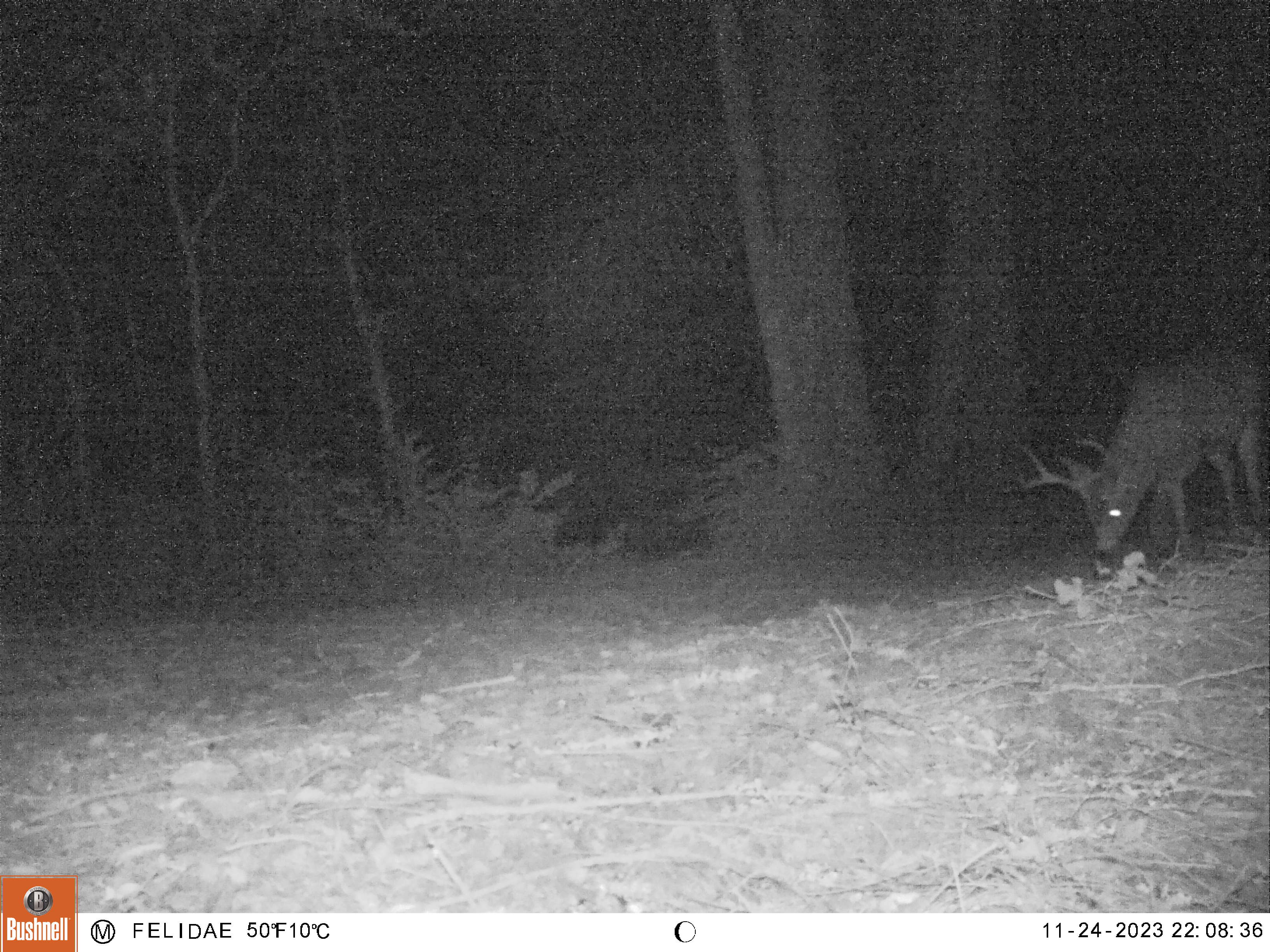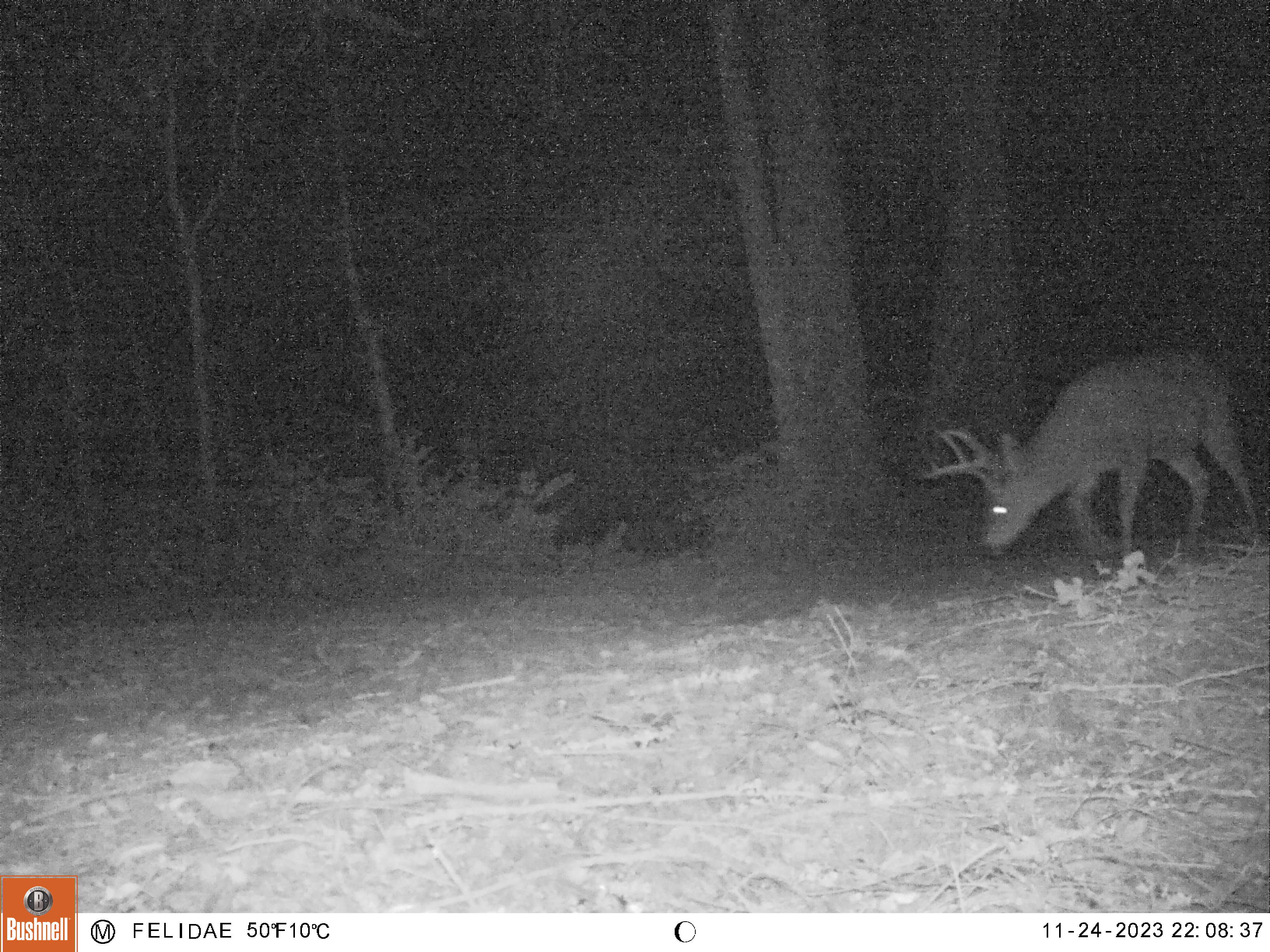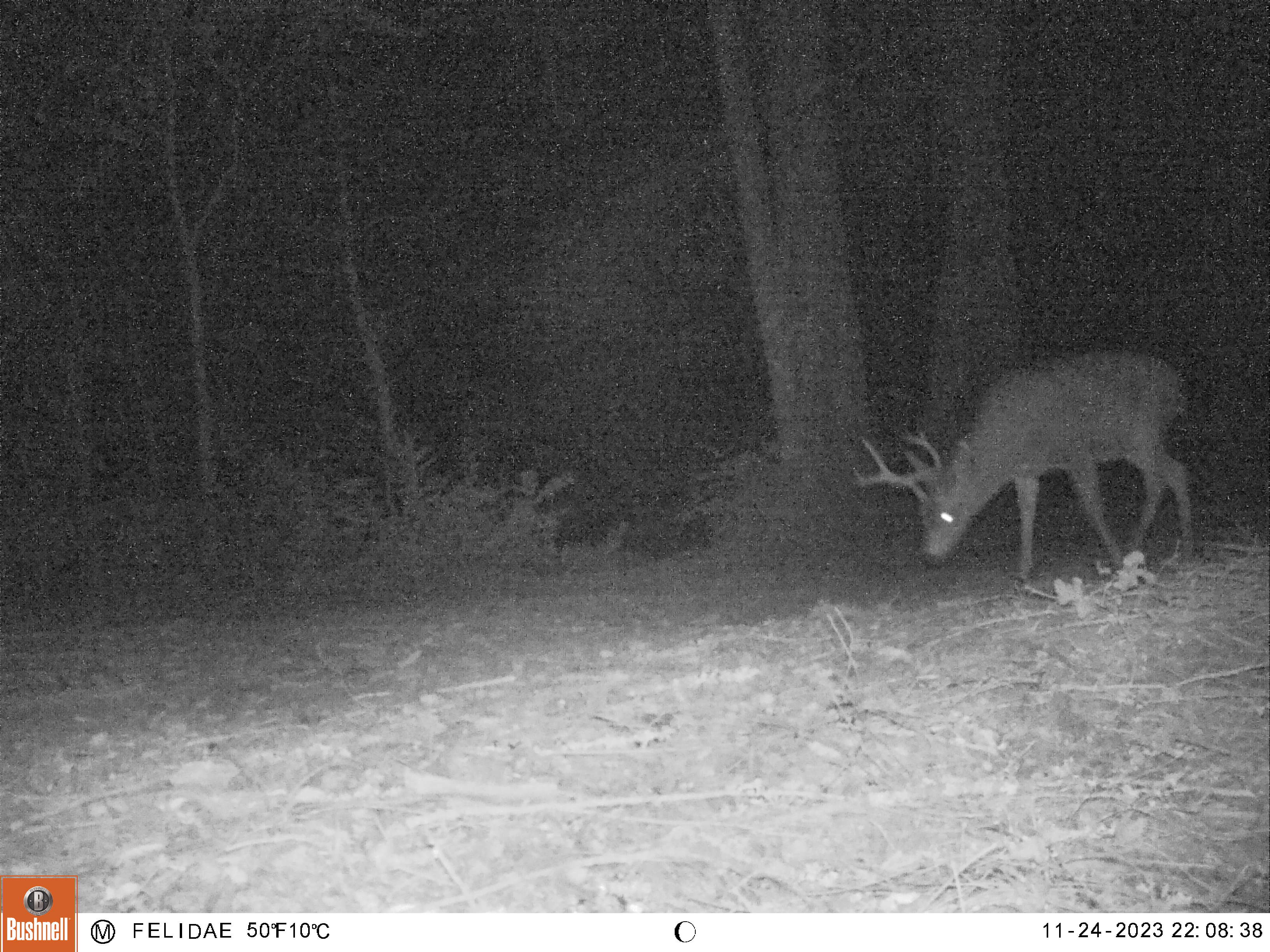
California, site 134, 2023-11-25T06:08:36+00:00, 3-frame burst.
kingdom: Animalia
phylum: Chordata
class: Mammalia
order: Artiodactyla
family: Cervidae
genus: Odocoileus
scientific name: Odocoileus hemionus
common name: mule deer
Mule deer (Odocoileus hemionus).